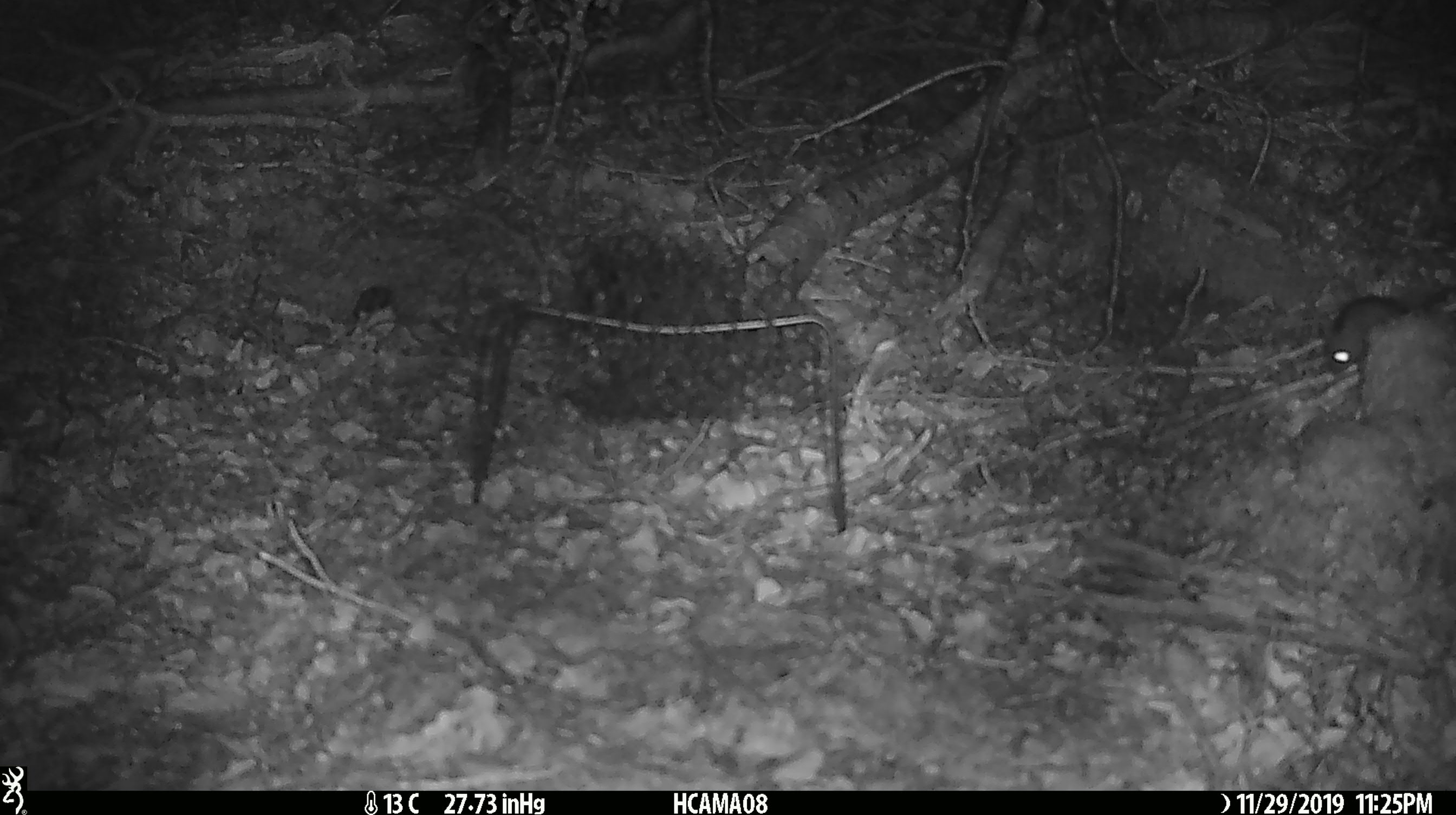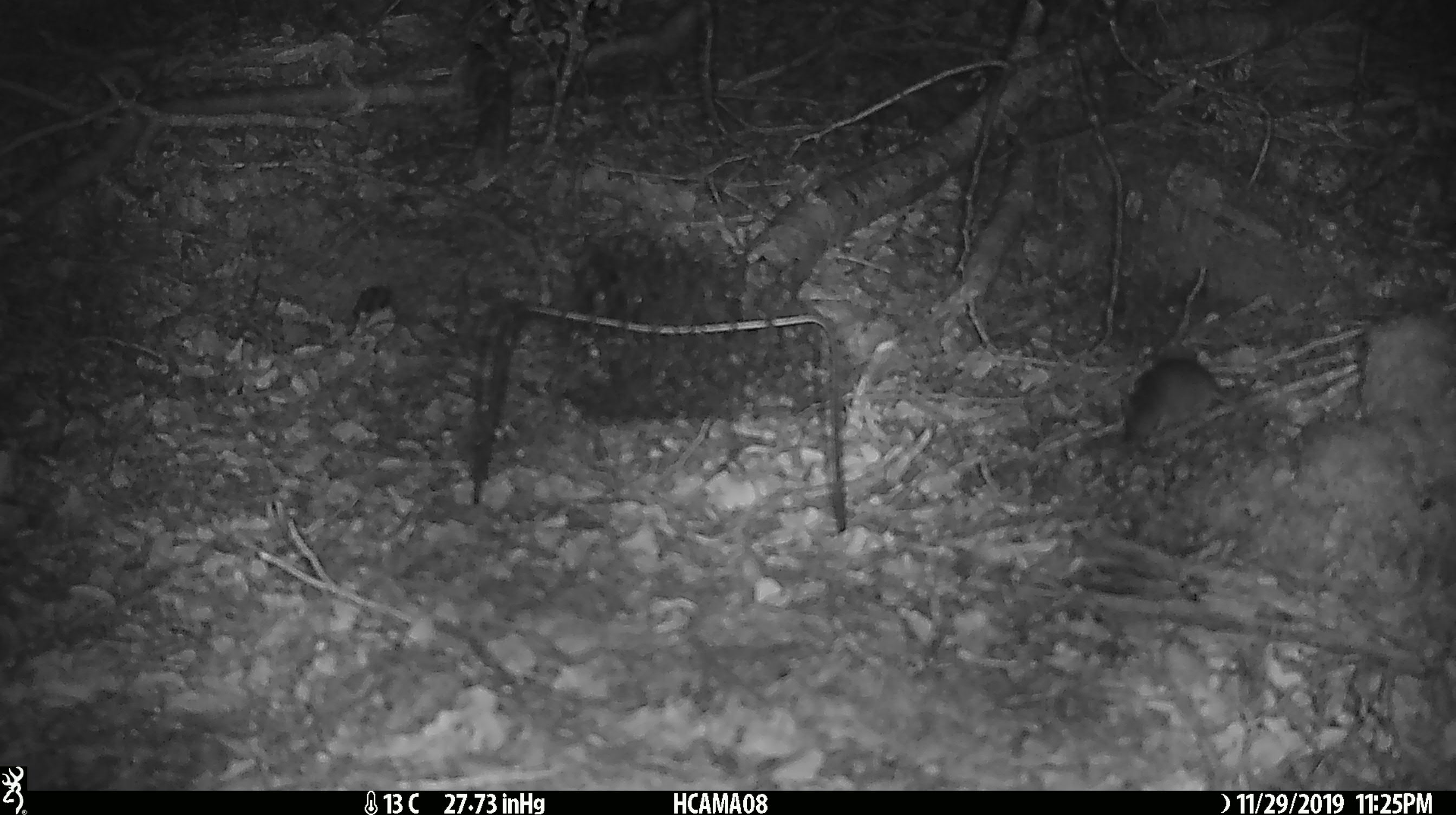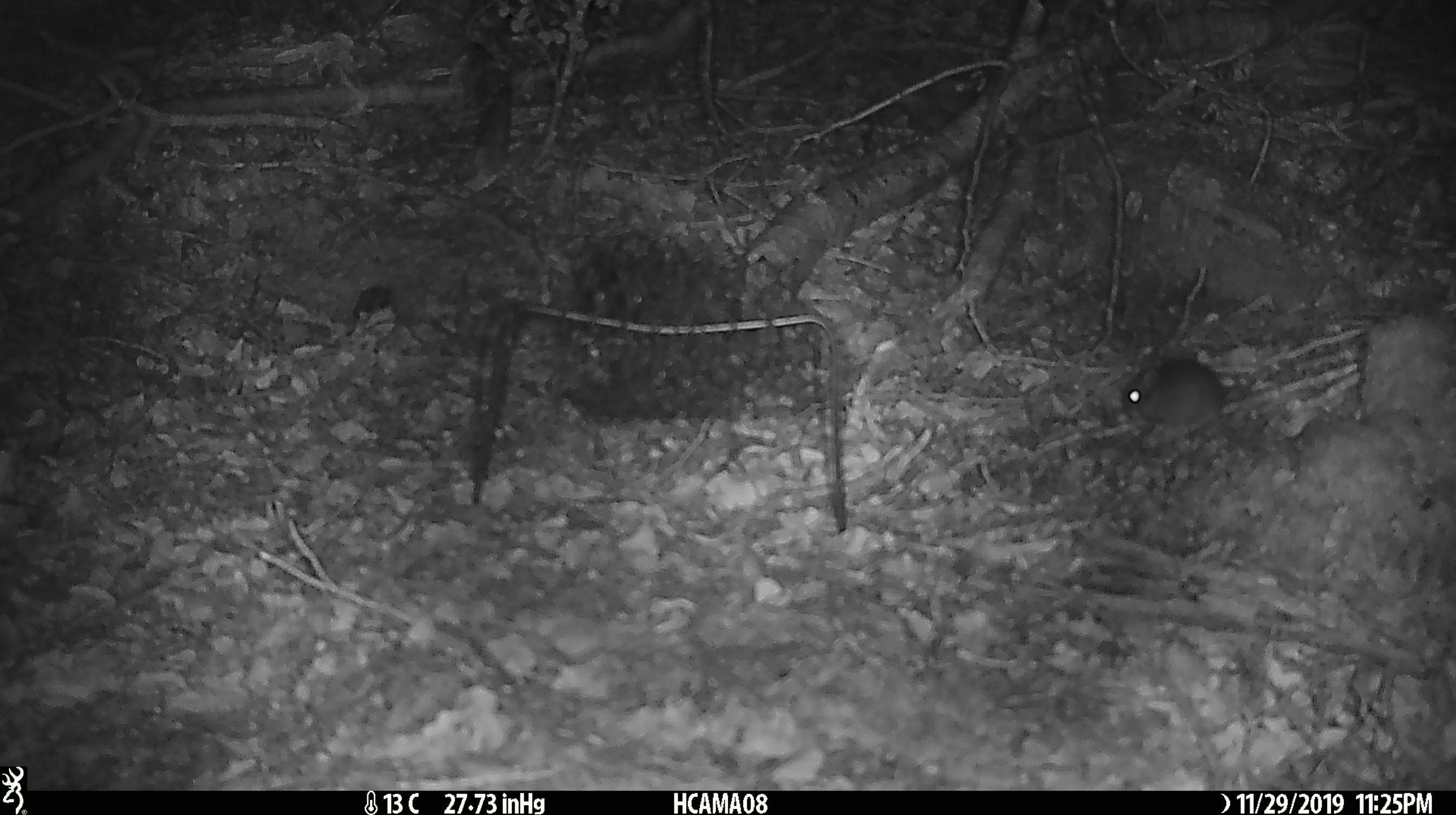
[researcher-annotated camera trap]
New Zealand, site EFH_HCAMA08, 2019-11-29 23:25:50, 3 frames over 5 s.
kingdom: Animalia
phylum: Chordata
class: Mammalia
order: Rodentia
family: Muridae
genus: Mus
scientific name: Mus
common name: mouse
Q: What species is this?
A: Mouse (Mus).